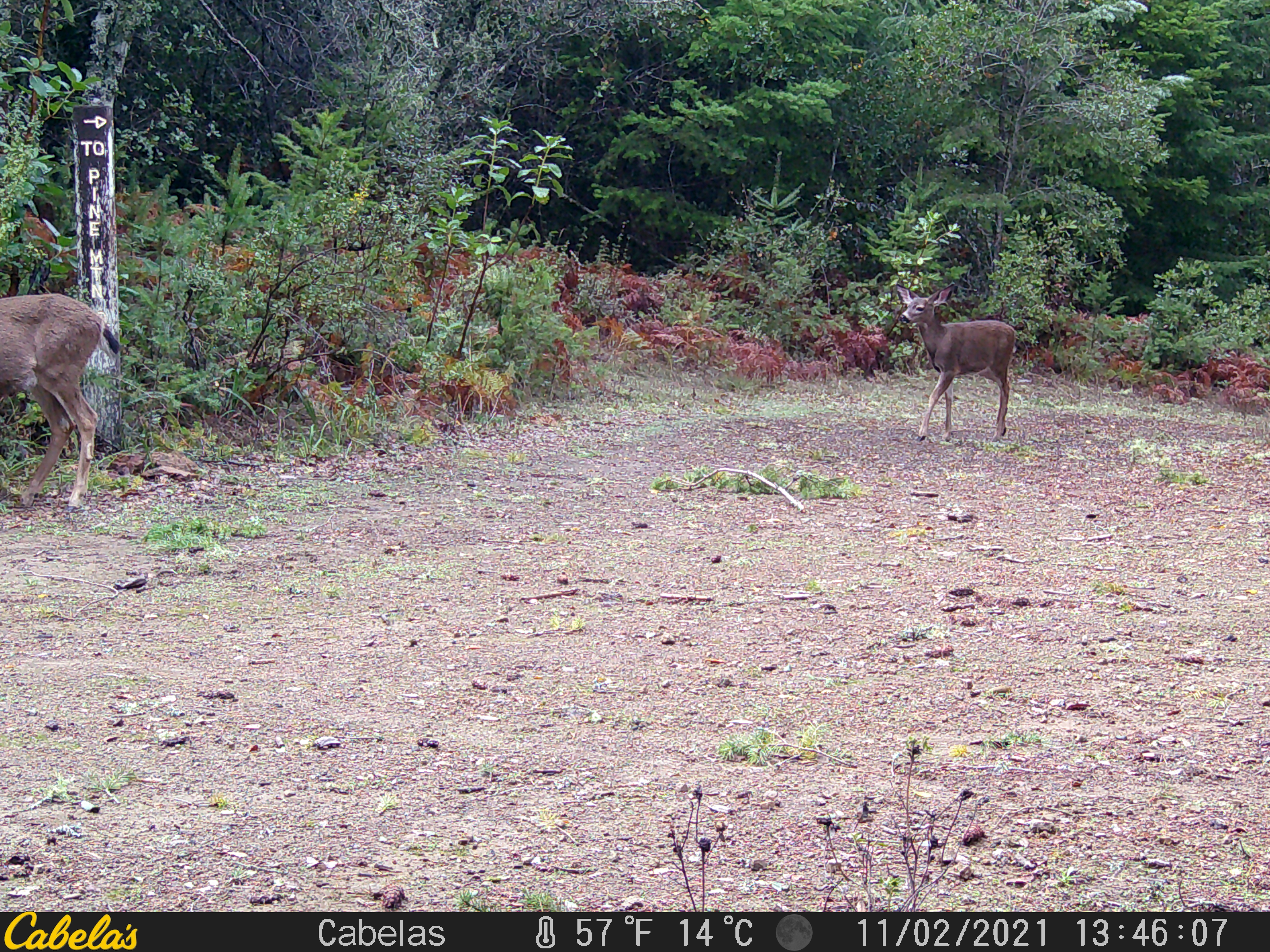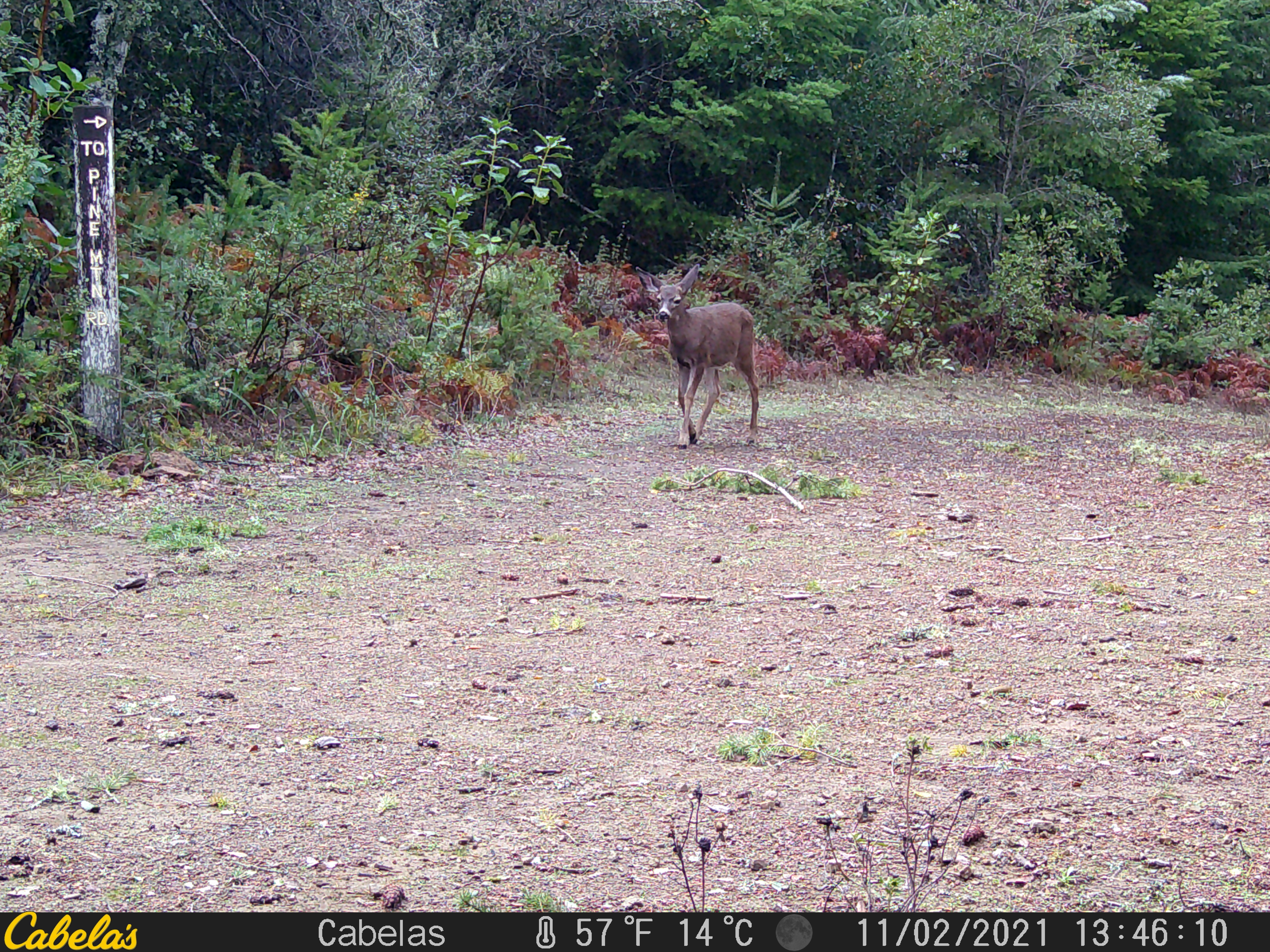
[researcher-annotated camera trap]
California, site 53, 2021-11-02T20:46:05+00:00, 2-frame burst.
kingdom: Animalia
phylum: Chordata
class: Mammalia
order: Artiodactyla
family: Cervidae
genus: Odocoileus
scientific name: Odocoileus hemionus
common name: mule deer